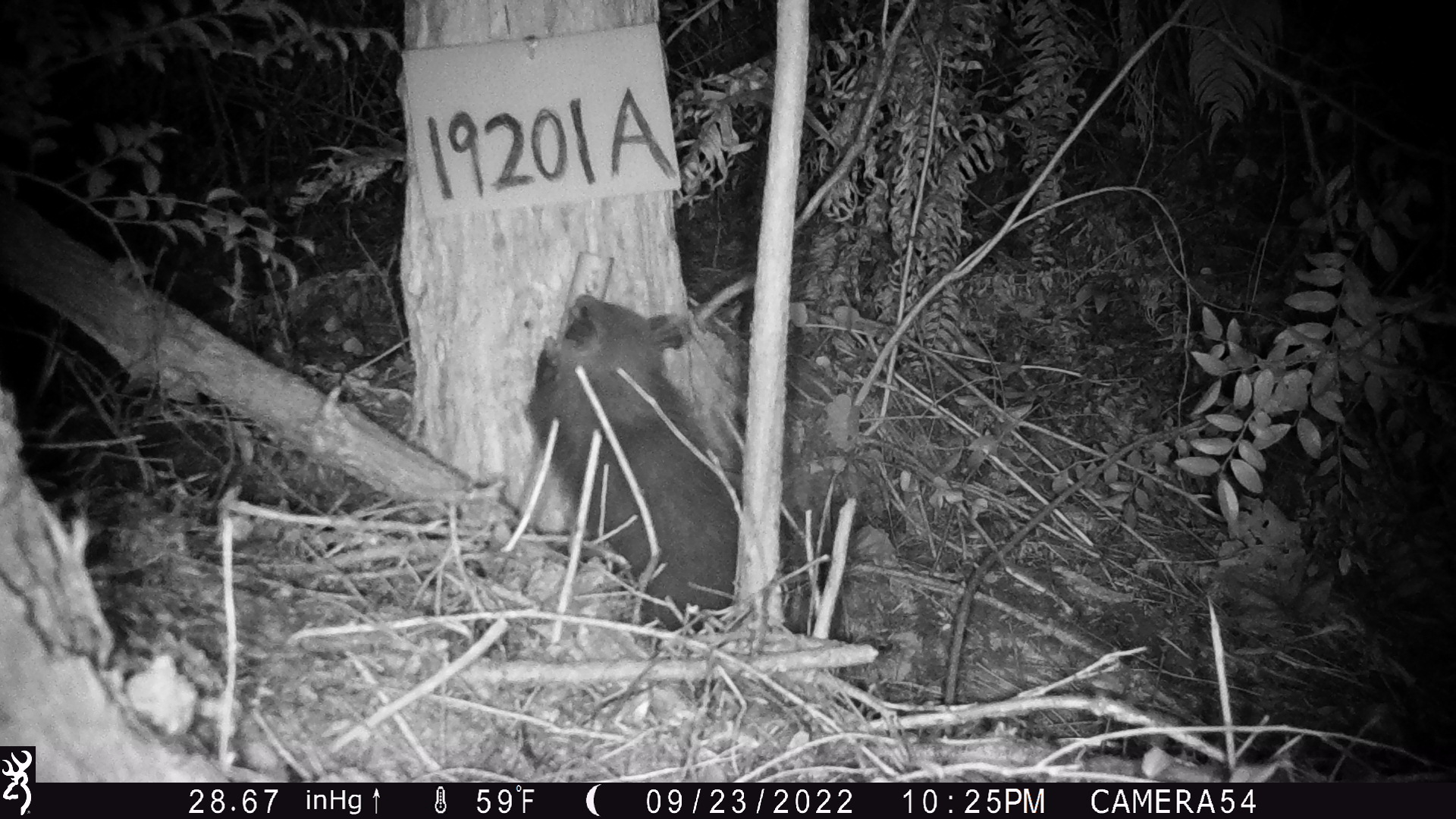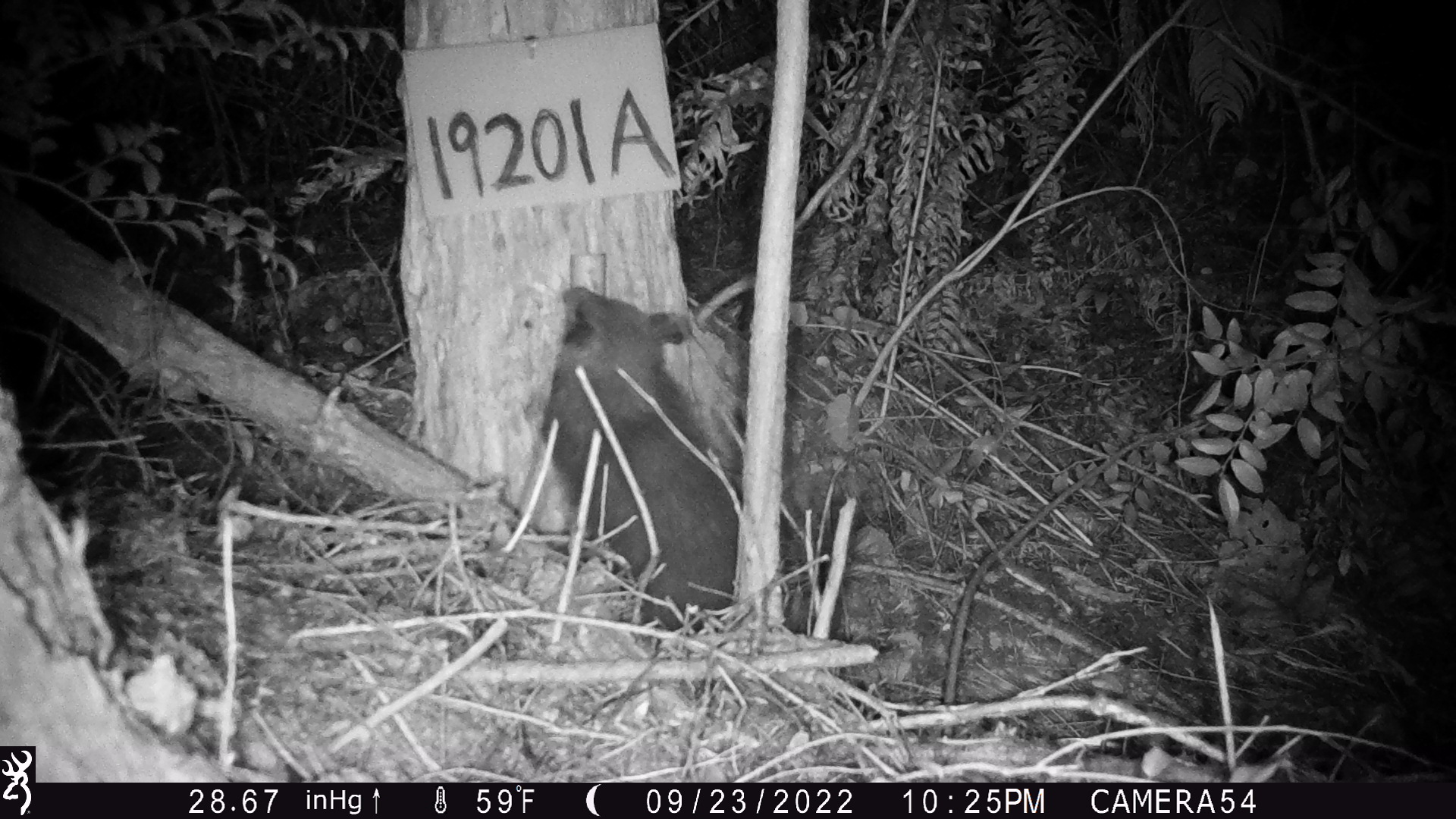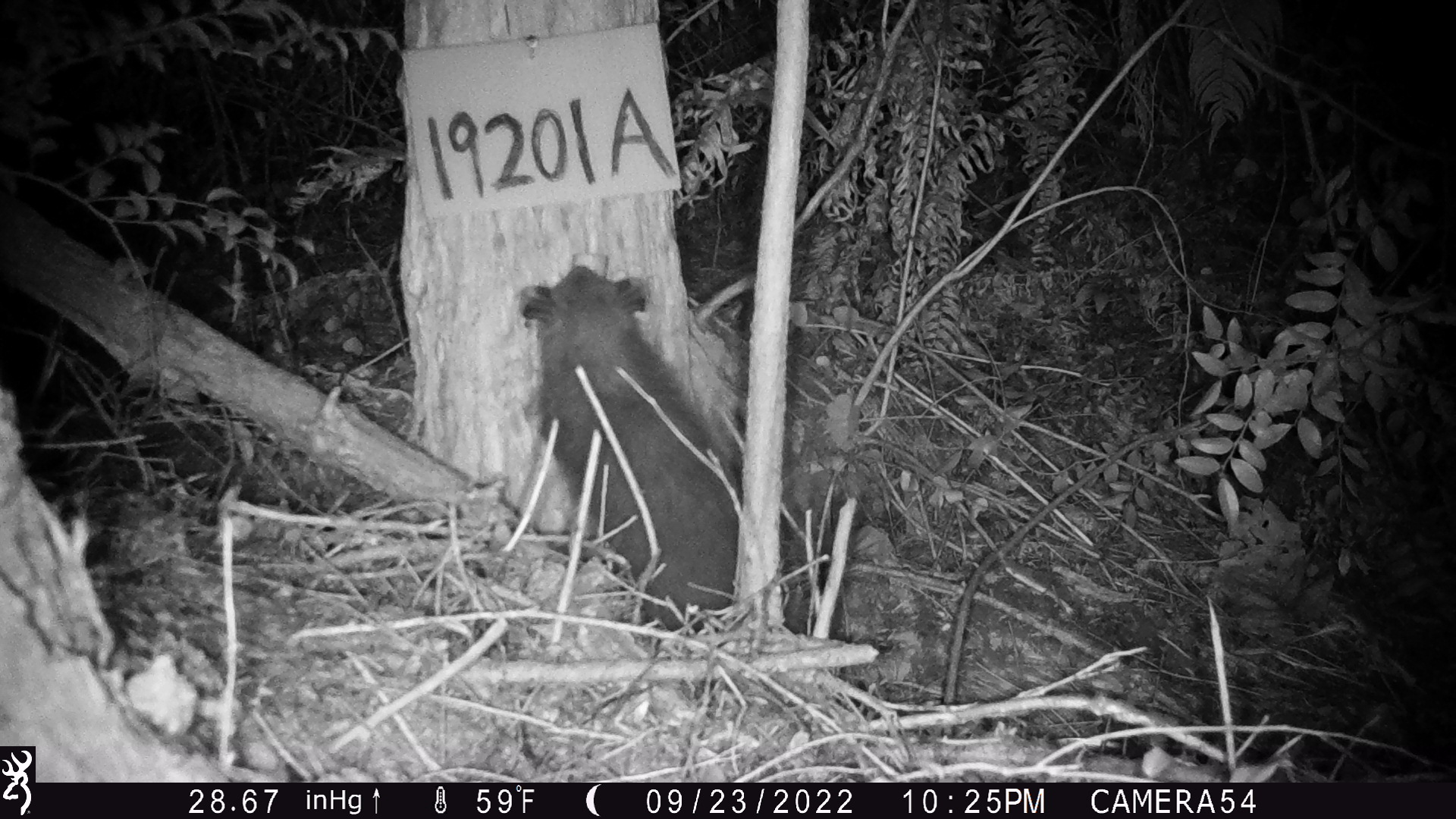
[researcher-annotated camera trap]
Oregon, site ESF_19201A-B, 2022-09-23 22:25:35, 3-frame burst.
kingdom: Animalia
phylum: Chordata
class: Mammalia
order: Didelphimorphia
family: Didelphidae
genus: Didelphis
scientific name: Didelphis virginiana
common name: virginia opossum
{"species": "virginia opossum (Didelphis virginiana)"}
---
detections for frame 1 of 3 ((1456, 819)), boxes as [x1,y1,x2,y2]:
virginia opossum: [500,290,815,658]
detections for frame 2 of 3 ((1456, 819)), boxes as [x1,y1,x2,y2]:
virginia opossum: [496,272,867,691]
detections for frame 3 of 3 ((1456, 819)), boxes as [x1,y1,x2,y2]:
virginia opossum: [465,253,853,700]